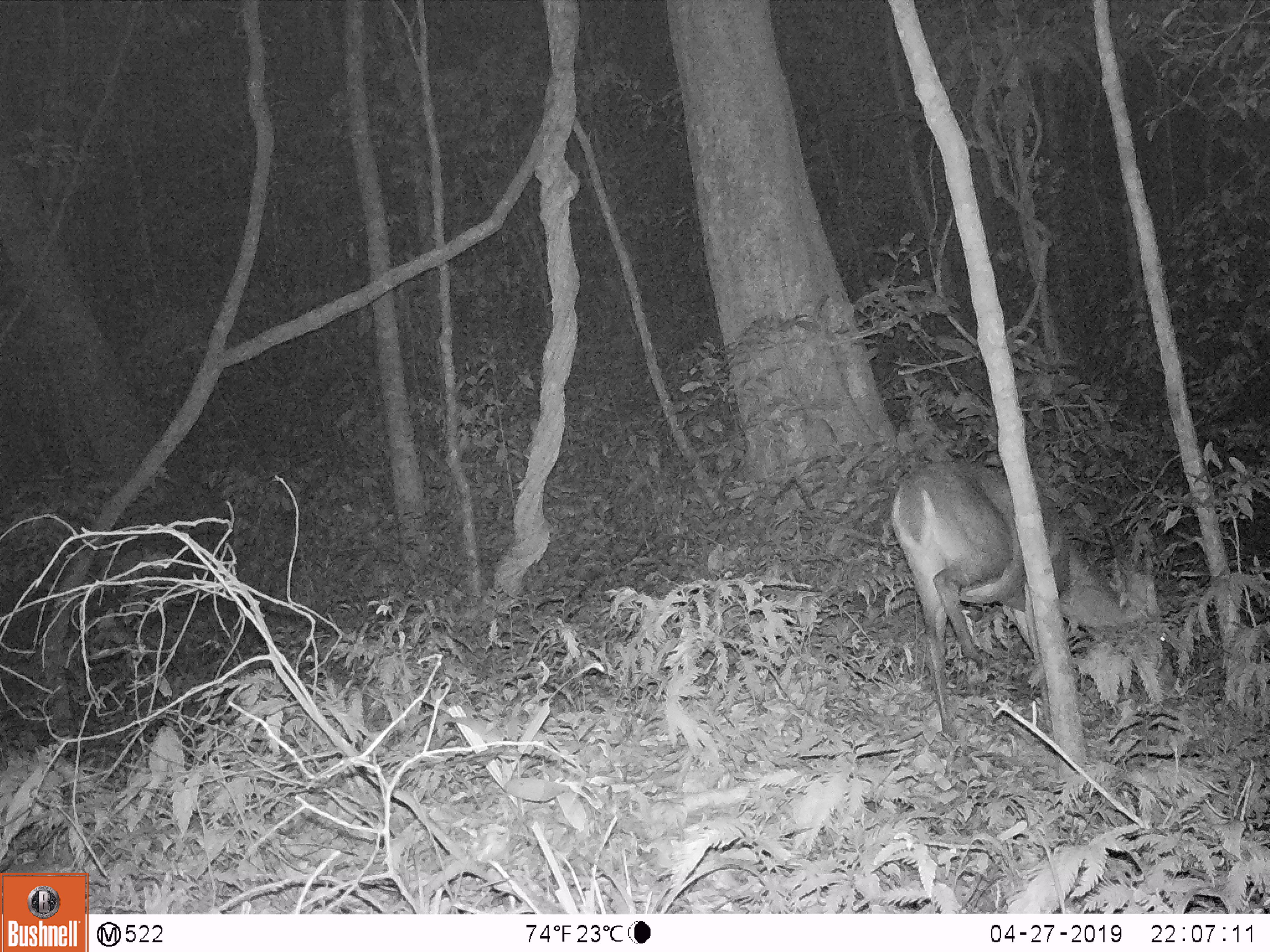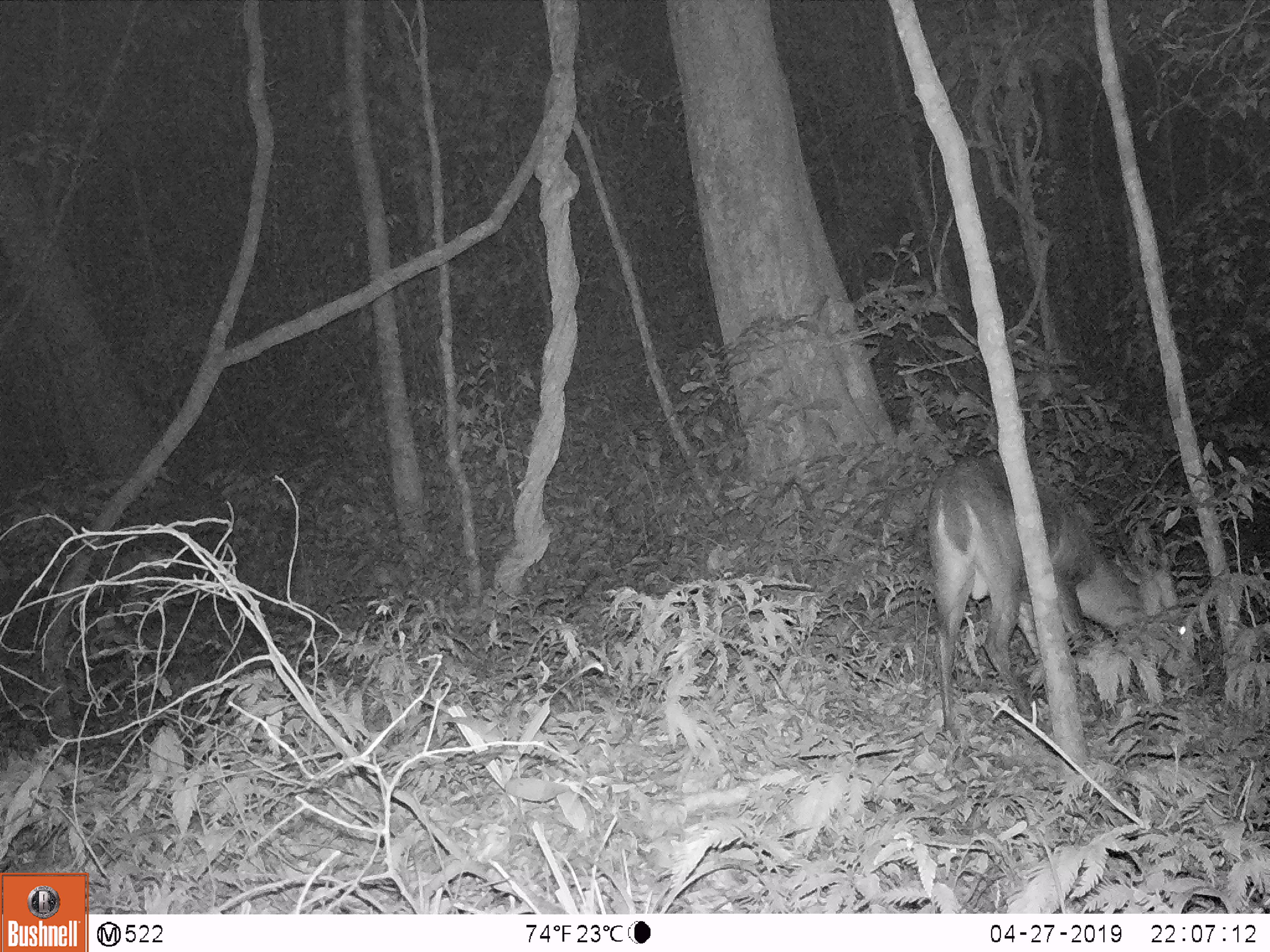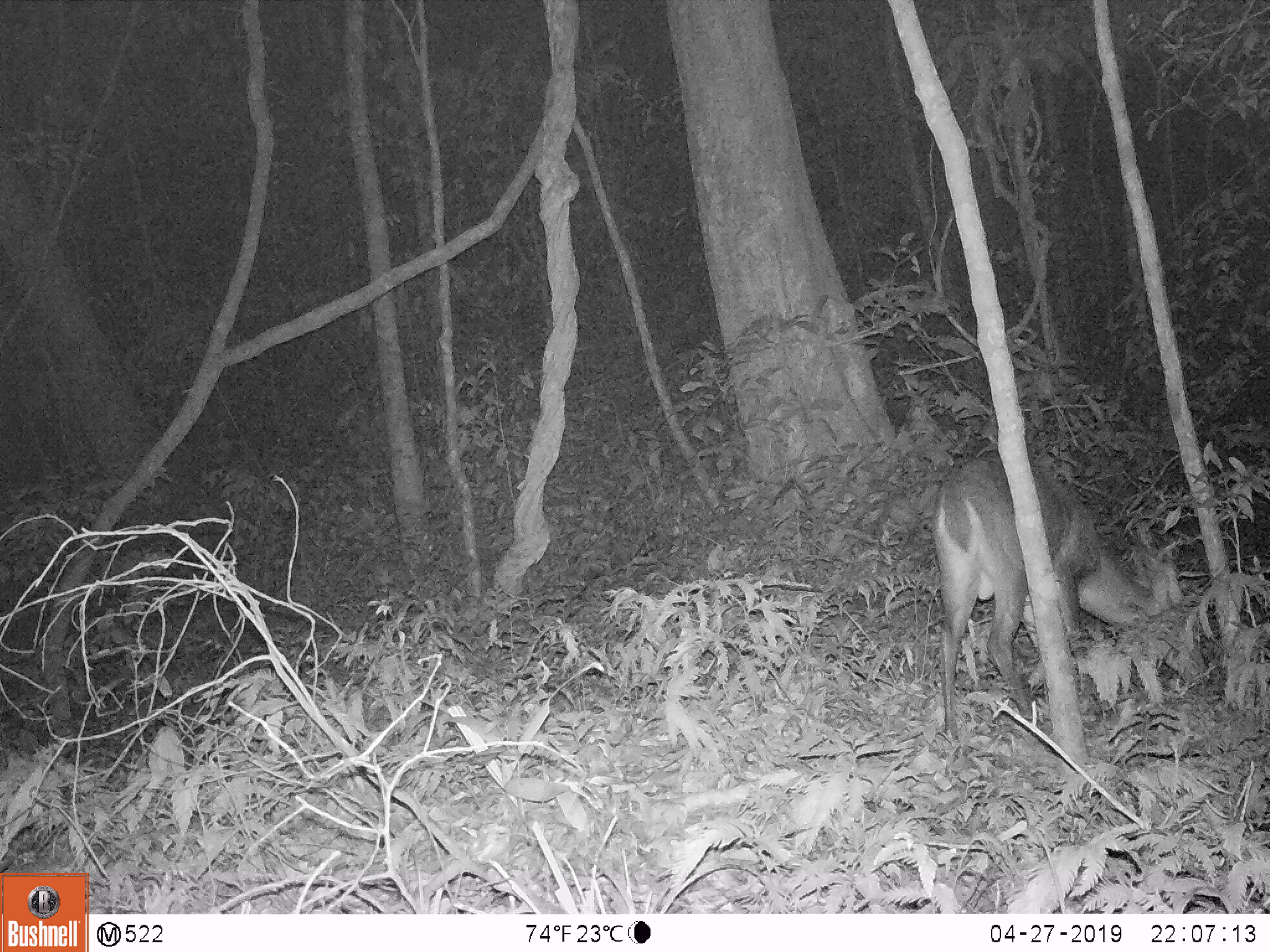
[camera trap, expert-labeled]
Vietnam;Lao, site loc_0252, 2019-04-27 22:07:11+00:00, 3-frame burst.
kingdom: Animalia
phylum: Chordata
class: Mammalia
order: Artiodactyla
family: Cervidae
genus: Muntiacus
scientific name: Muntiacus vuquangensis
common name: large-antlered muntjac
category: large antlered muntjac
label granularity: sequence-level